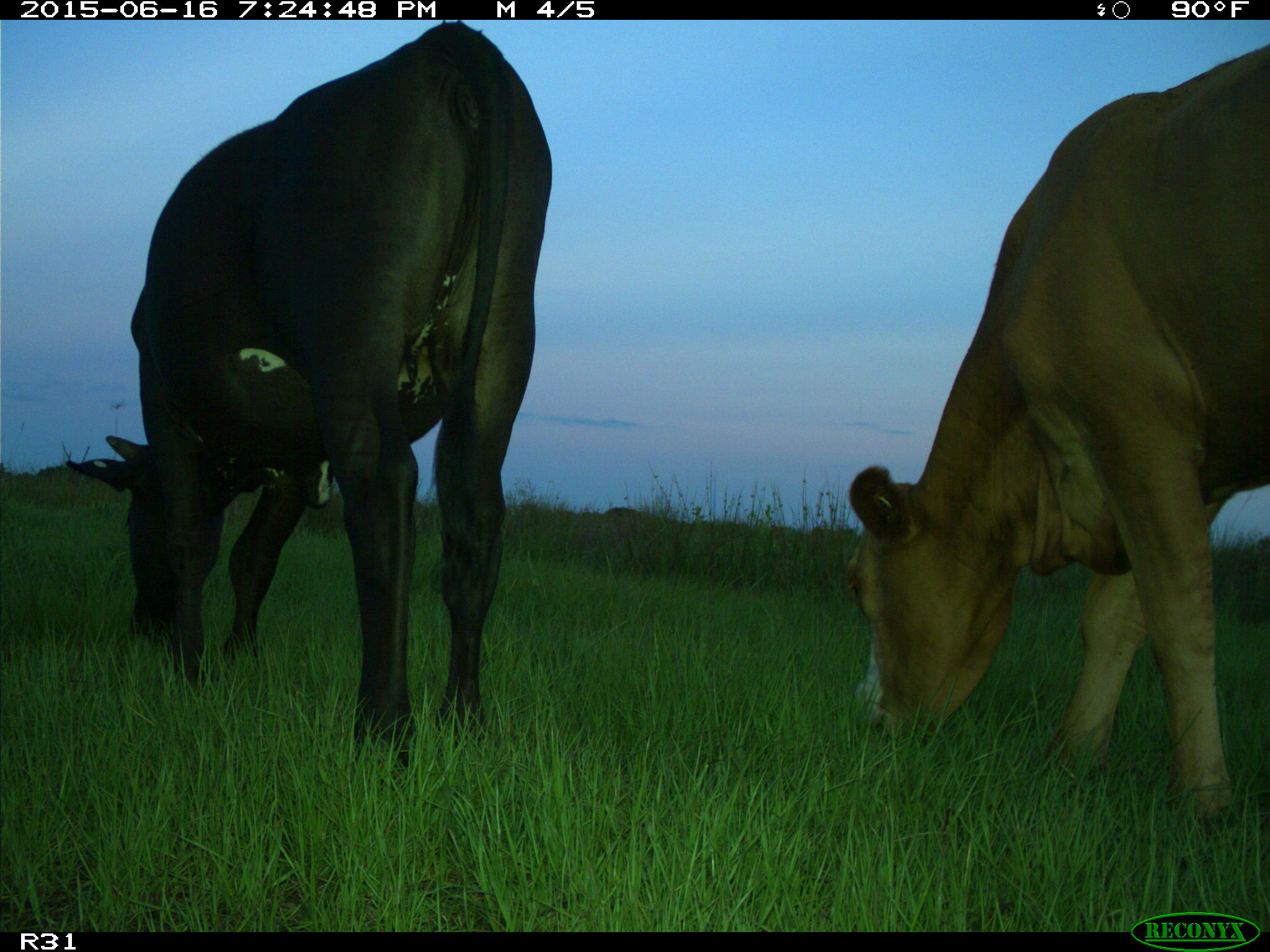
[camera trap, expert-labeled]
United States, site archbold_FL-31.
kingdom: Animalia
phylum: Chordata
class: Mammalia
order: Artiodactyla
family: Bovidae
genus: Bos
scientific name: Bos taurus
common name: domestic cow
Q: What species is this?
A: Bos taurus (domestic cow).